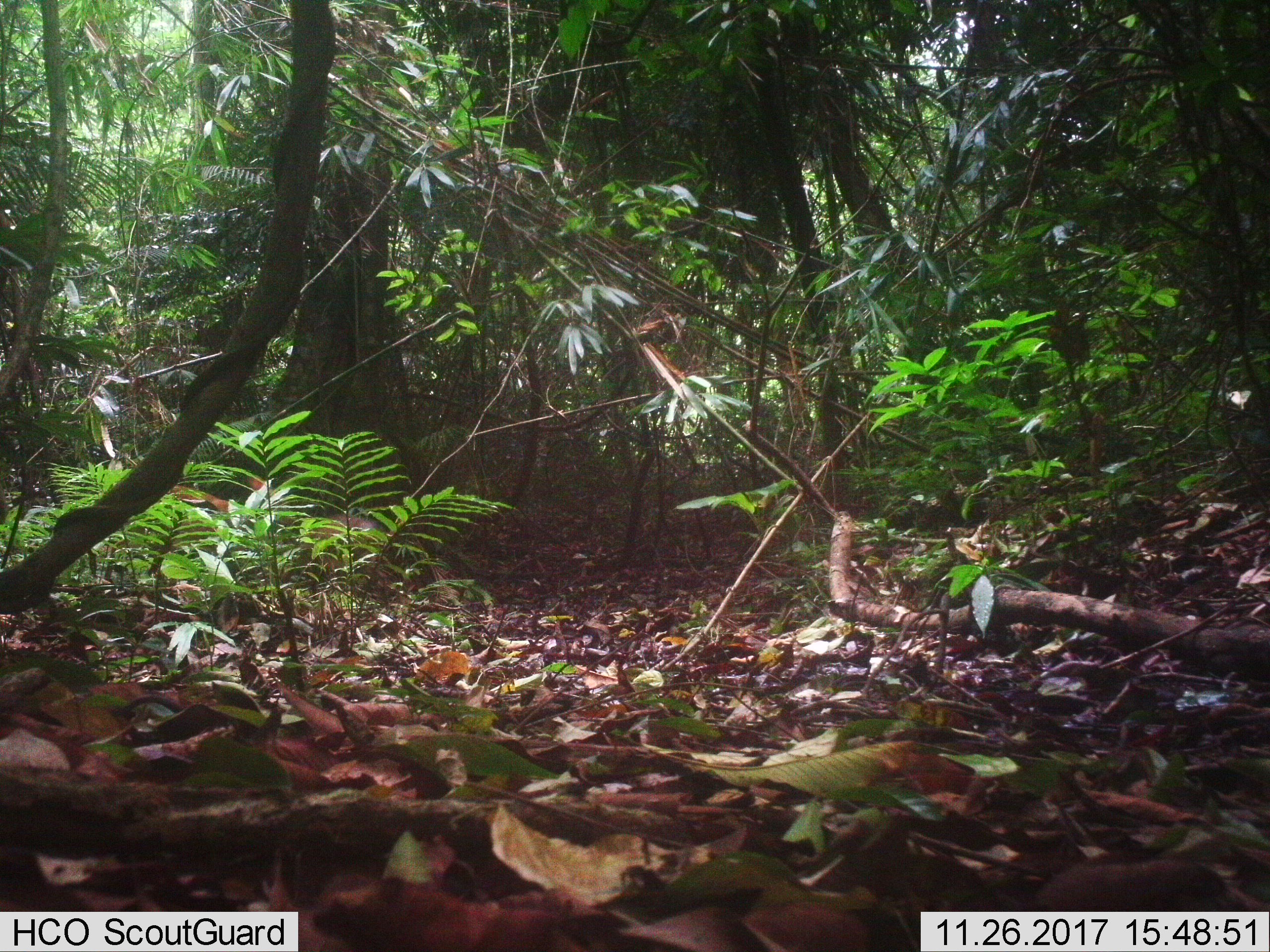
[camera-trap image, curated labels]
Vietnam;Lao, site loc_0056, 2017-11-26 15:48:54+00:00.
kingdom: Animalia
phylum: Chordata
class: Mammalia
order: Artiodactyla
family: Cervidae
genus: Muntiacus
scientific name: Muntiacus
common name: muntjacs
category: unidentified muntjac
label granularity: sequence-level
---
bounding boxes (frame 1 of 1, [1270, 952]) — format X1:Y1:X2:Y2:
unidentified muntjac: 165:474:275:532